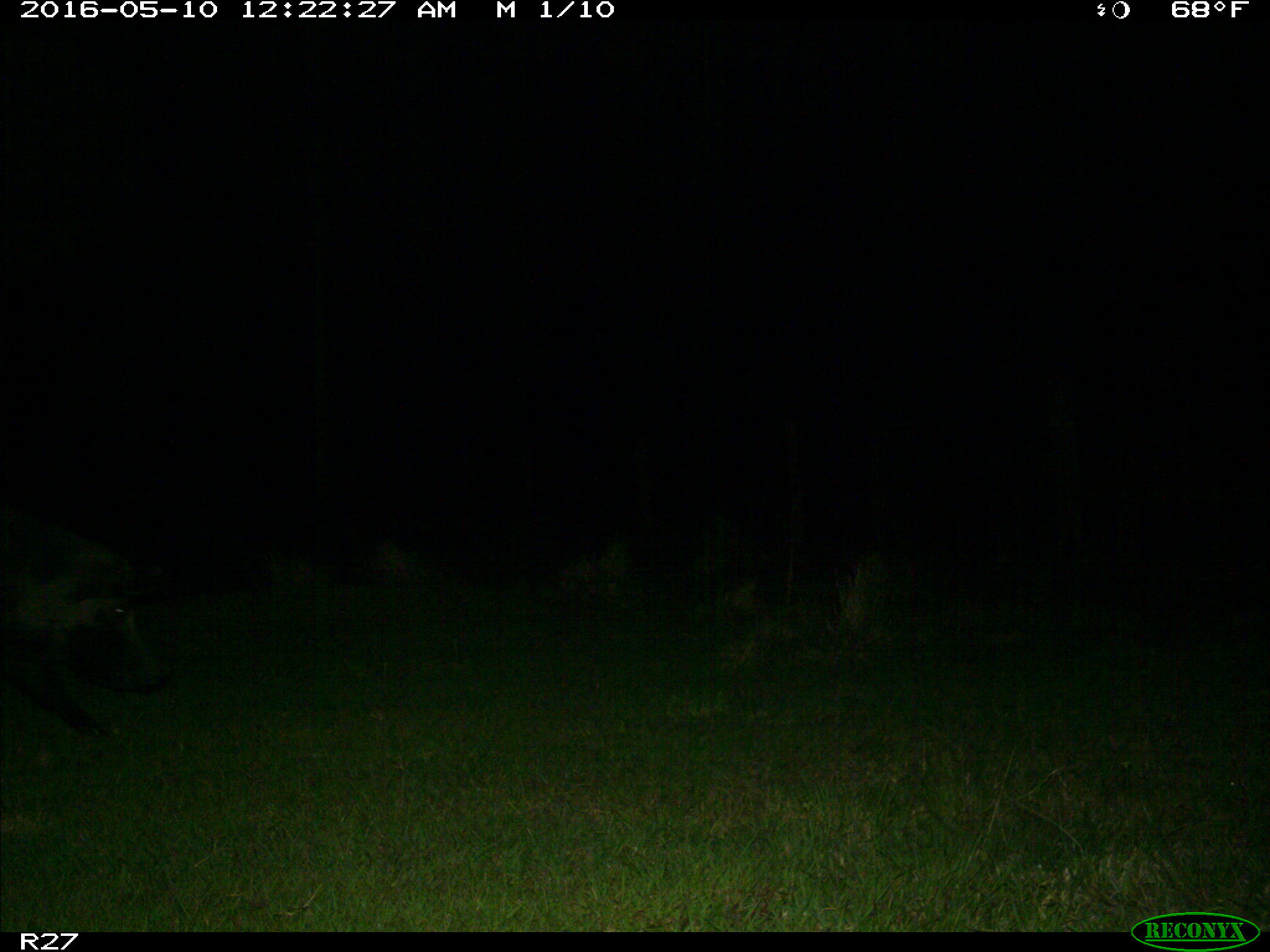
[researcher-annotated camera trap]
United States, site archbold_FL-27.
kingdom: Animalia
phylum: Chordata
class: Mammalia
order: Artiodactyla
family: Suidae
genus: Sus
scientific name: Sus scrofa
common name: wild boar